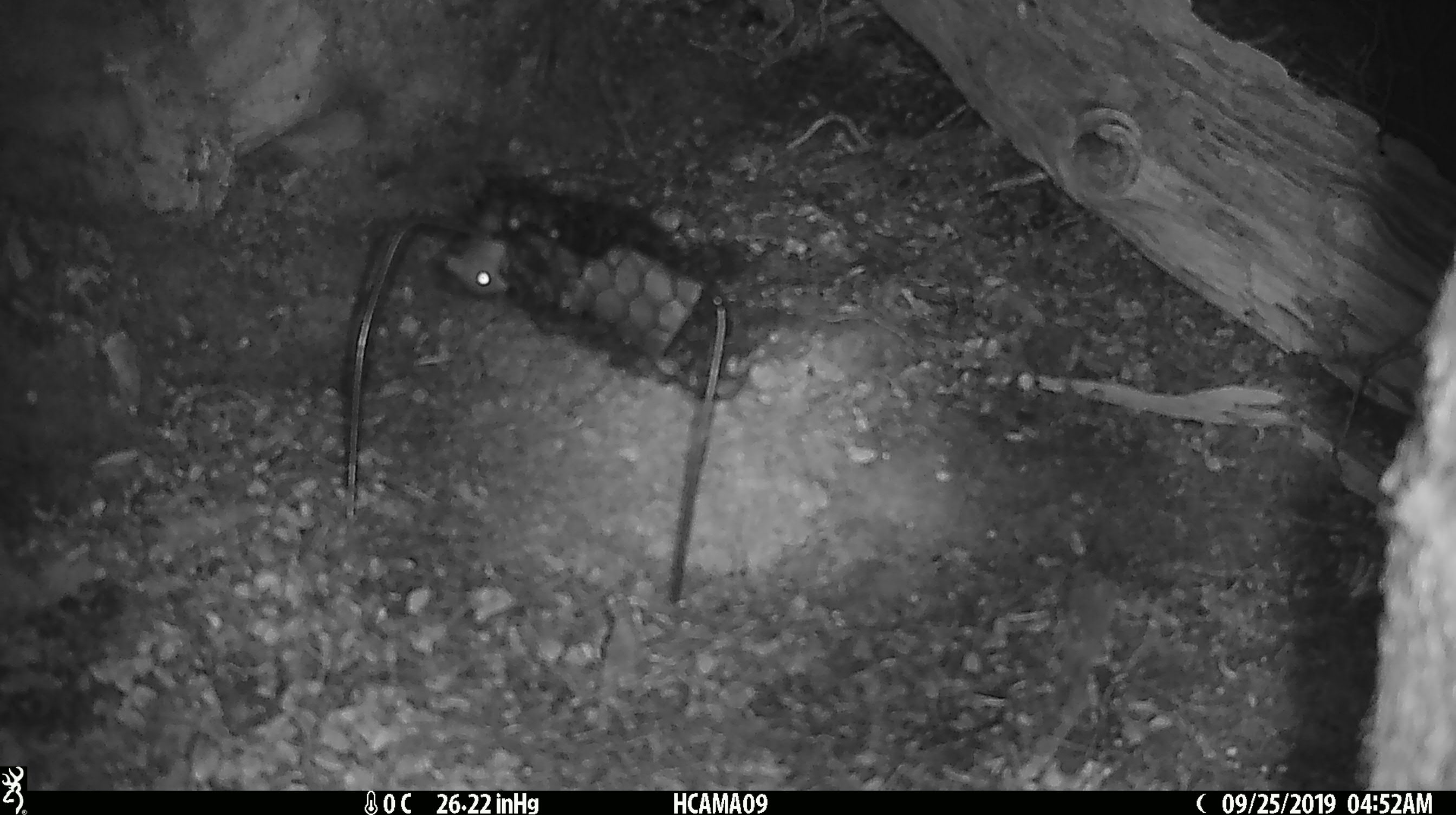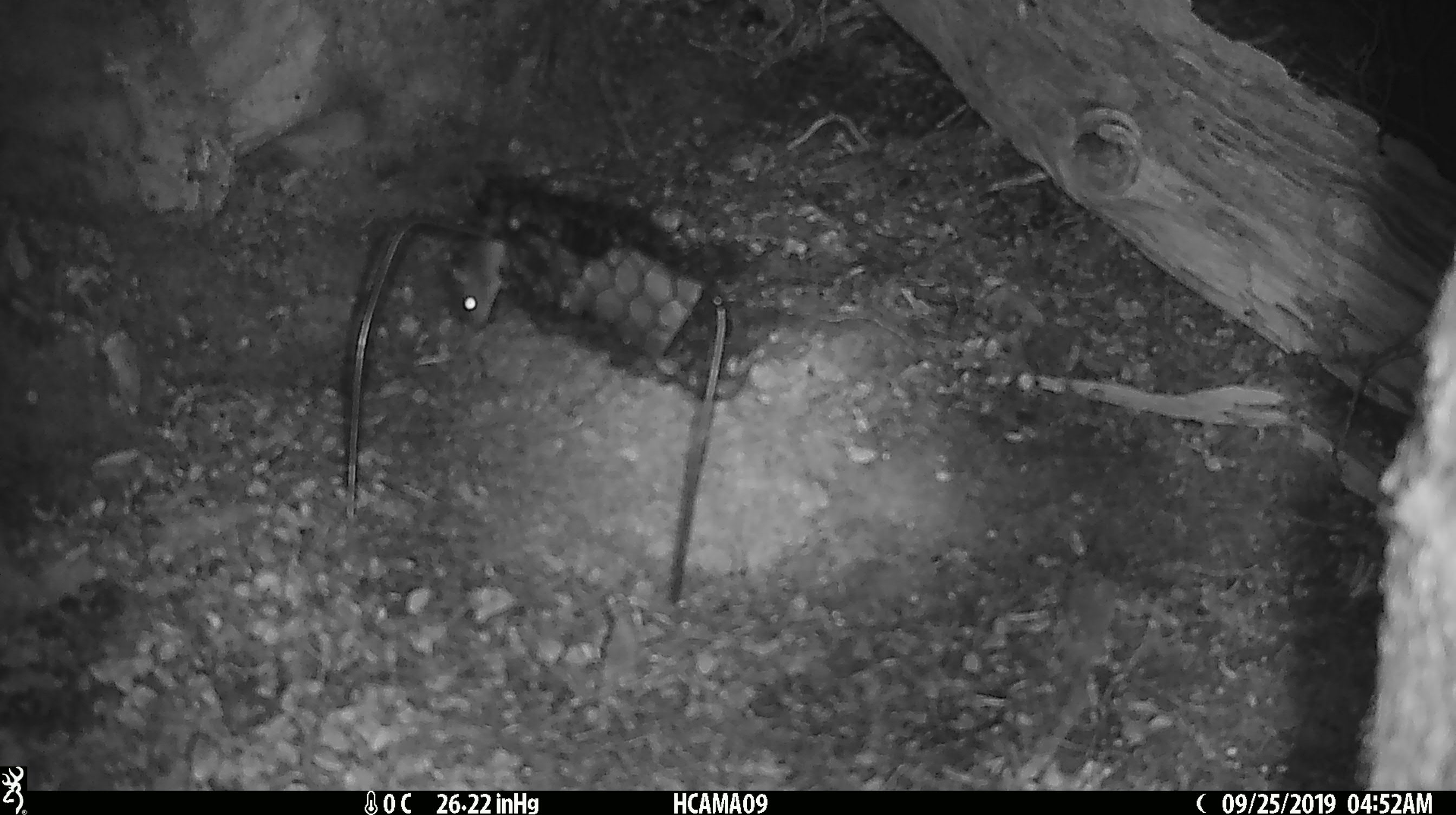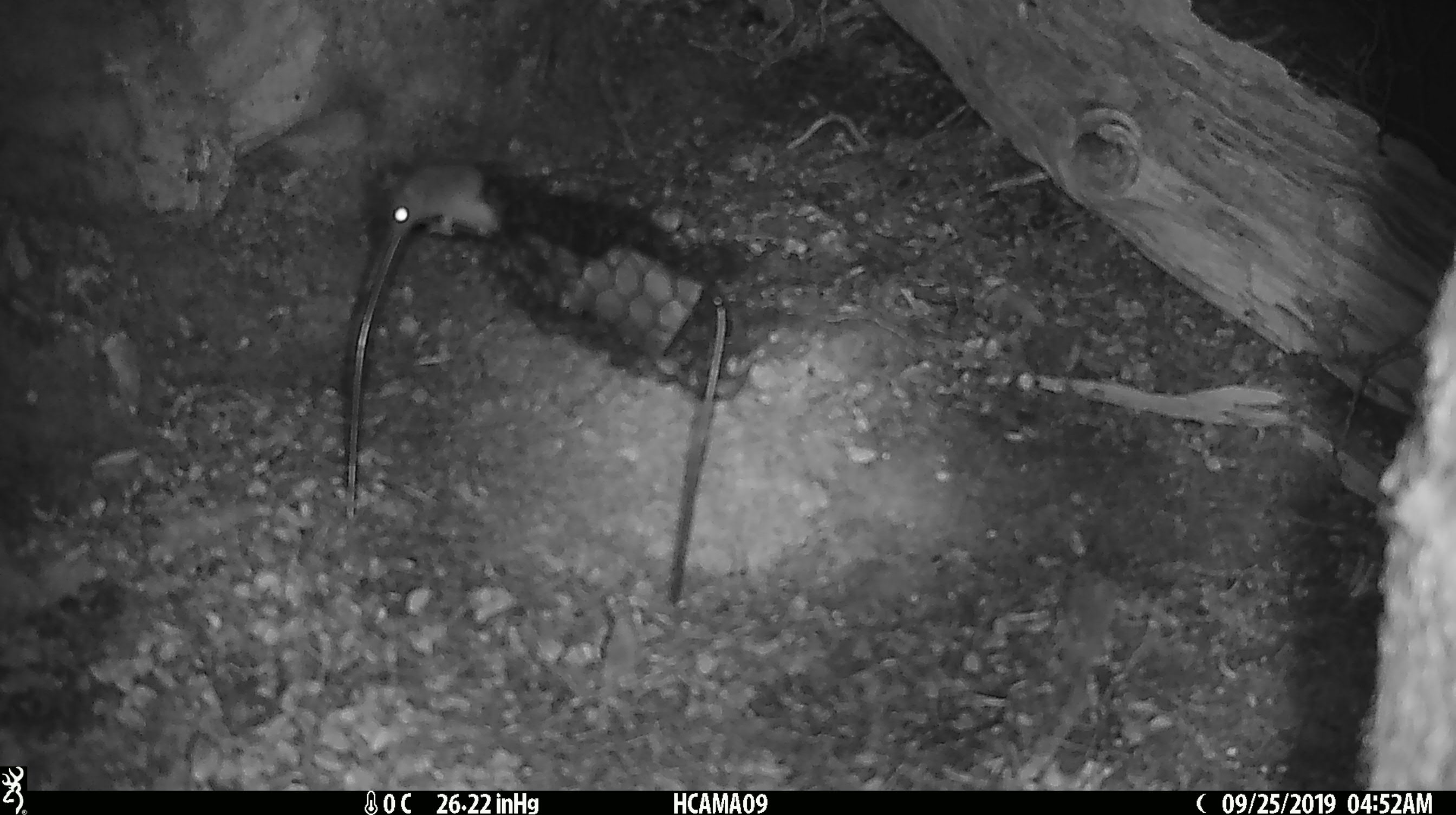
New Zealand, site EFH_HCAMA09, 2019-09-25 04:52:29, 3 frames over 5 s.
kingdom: Animalia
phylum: Chordata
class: Mammalia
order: Rodentia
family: Muridae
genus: Mus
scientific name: Mus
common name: mouse